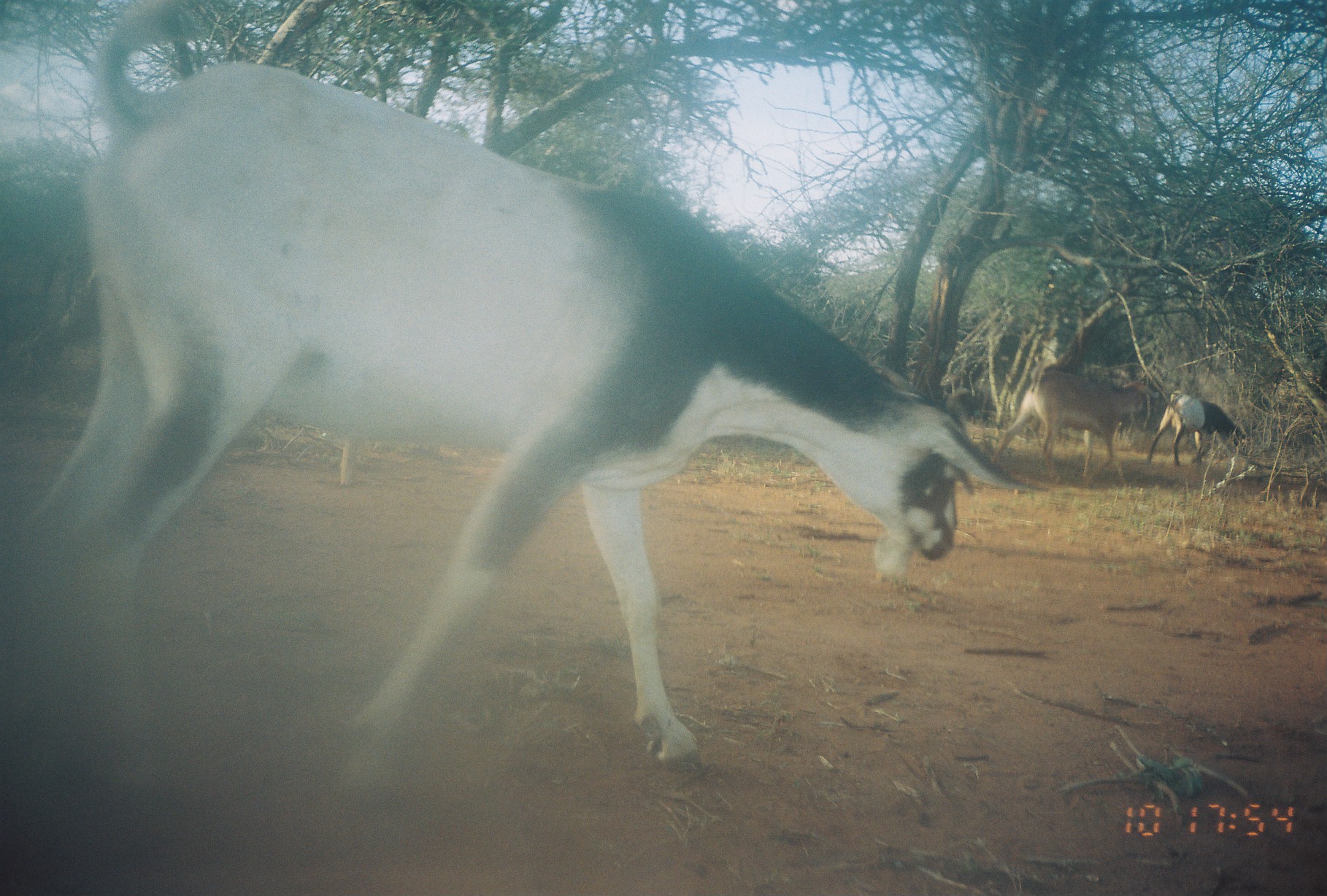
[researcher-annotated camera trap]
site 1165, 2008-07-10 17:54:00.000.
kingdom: Animalia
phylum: Chordata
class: Mammalia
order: Artiodactyla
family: Bovidae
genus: Capra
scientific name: Capra aegagrus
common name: wild goat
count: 3